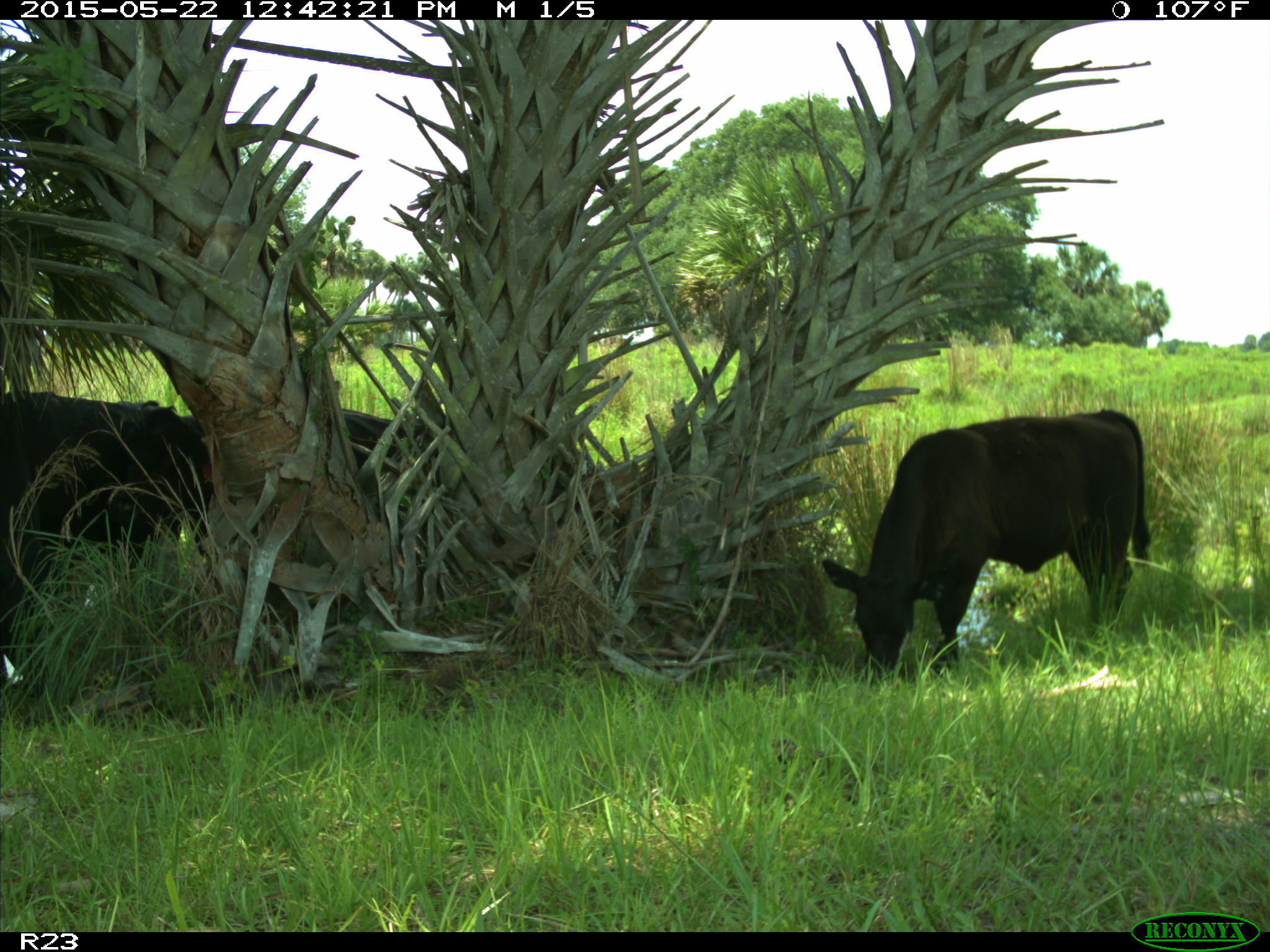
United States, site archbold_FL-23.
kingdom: Animalia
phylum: Chordata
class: Mammalia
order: Artiodactyla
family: Bovidae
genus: Bos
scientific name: Bos taurus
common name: domestic cow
Bos taurus (domestic cow).